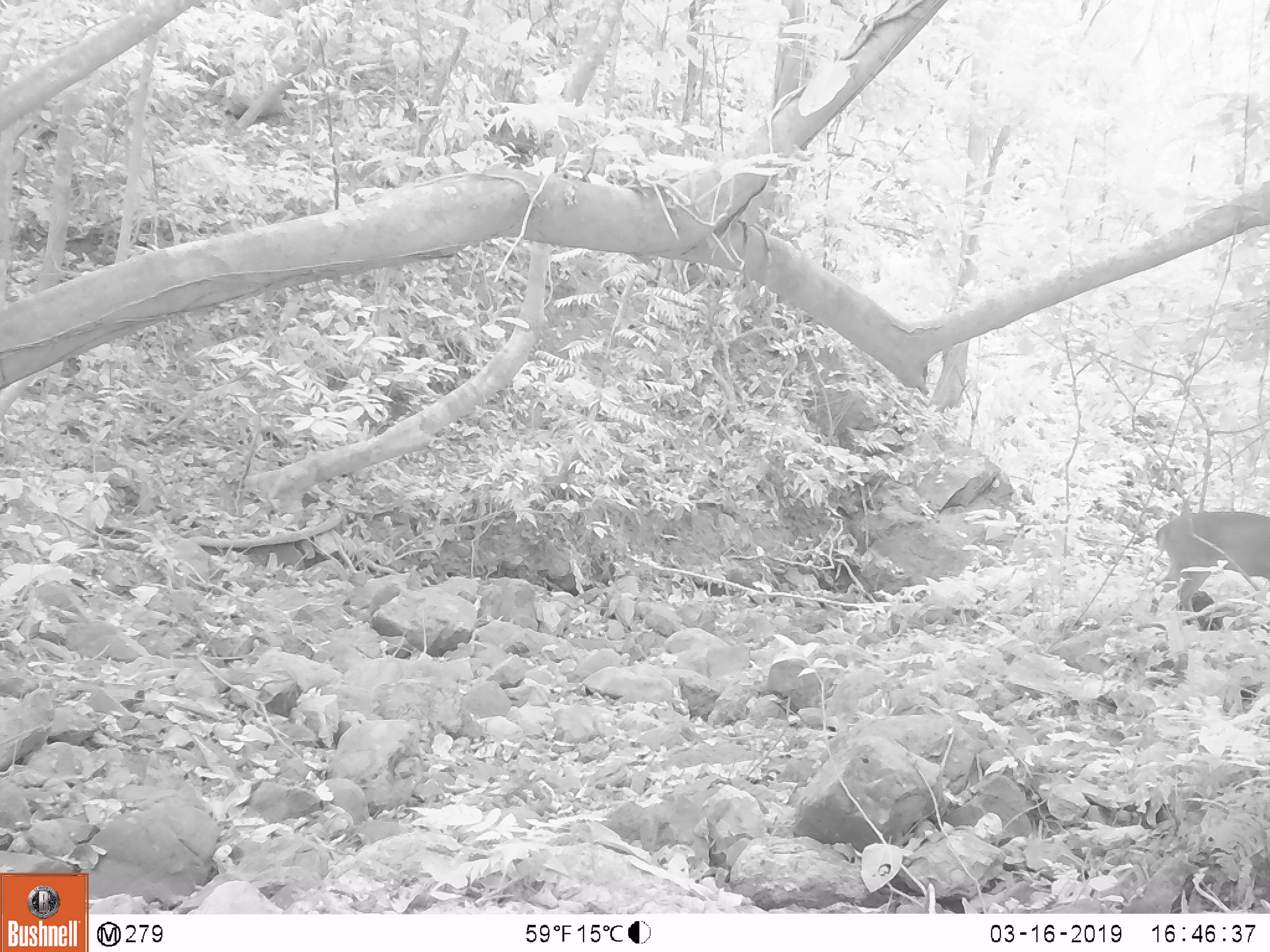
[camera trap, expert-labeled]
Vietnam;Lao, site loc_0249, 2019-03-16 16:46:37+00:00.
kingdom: Animalia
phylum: Chordata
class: Mammalia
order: Artiodactyla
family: Cervidae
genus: Muntiacus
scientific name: Muntiacus vuquangensis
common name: large-antlered muntjac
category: large antlered muntjac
Large antlered muntjac (large-antlered muntjac) (Muntiacus vuquangensis). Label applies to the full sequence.